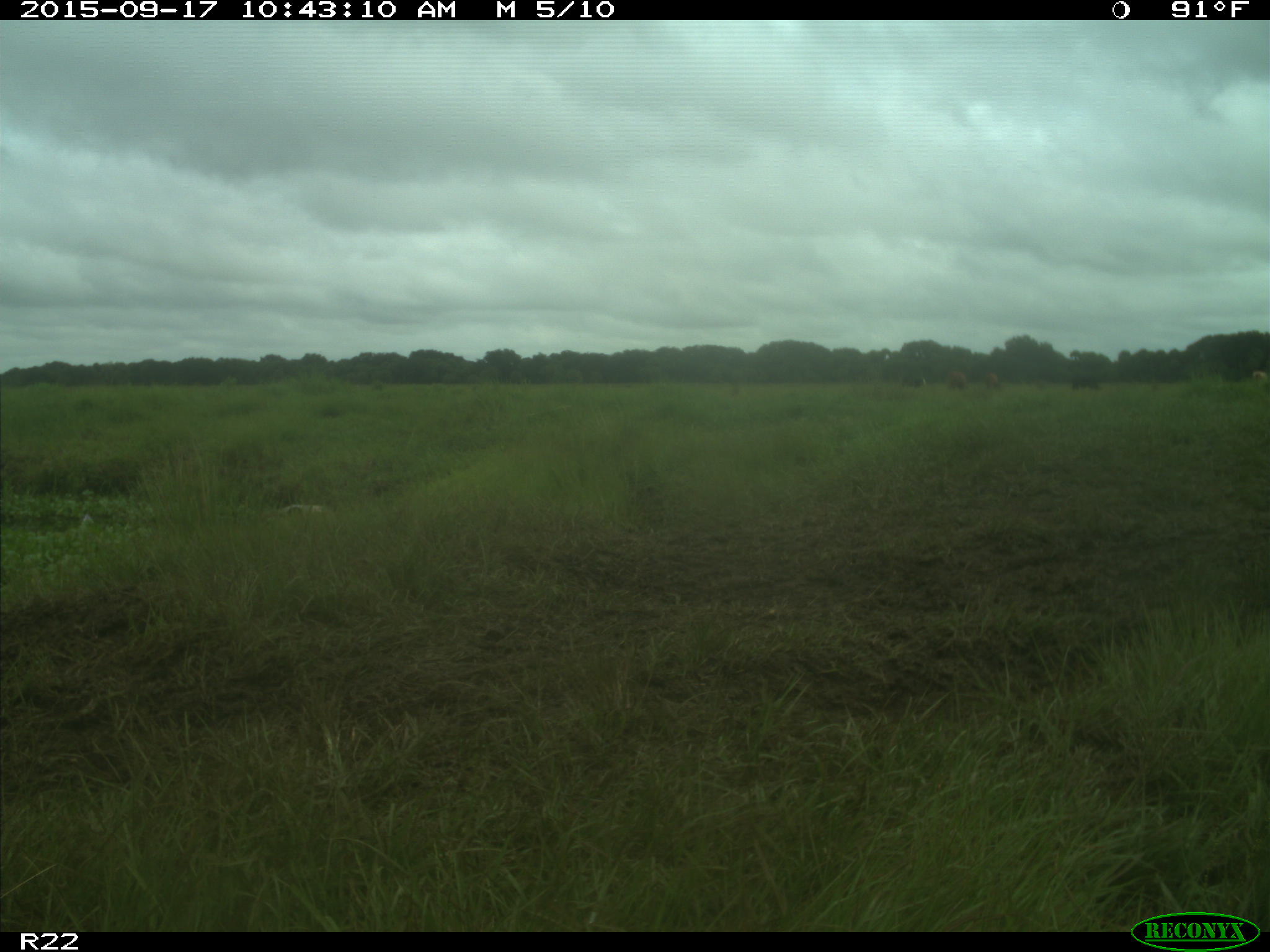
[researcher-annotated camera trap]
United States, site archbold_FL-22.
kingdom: Animalia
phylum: Chordata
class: Mammalia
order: Artiodactyla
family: Bovidae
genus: Bos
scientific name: Bos taurus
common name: domestic cow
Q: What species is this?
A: Bos taurus (domestic cow).